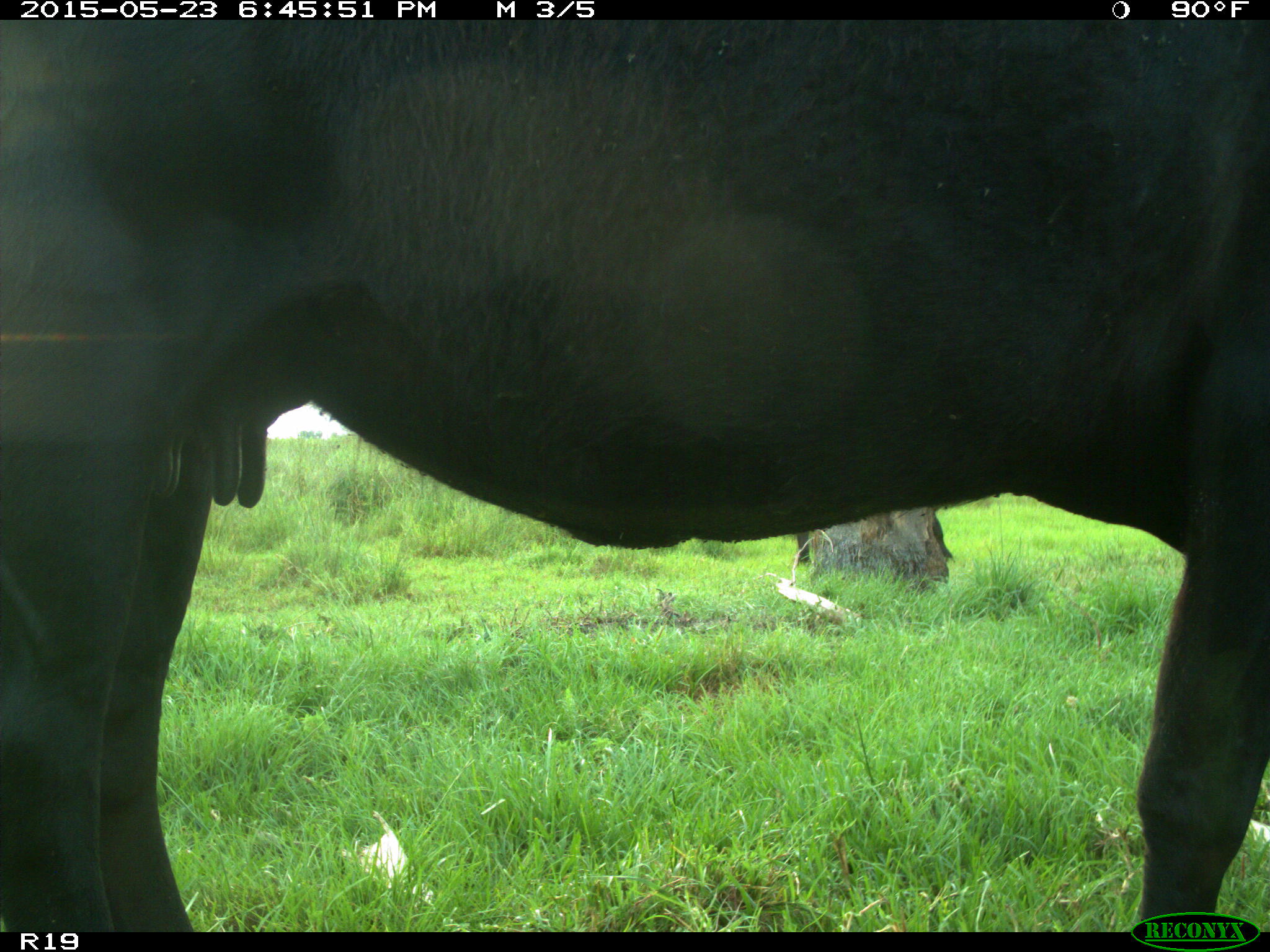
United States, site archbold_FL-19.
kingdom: Animalia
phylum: Chordata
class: Mammalia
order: Artiodactyla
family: Bovidae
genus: Bos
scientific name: Bos taurus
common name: domestic cow